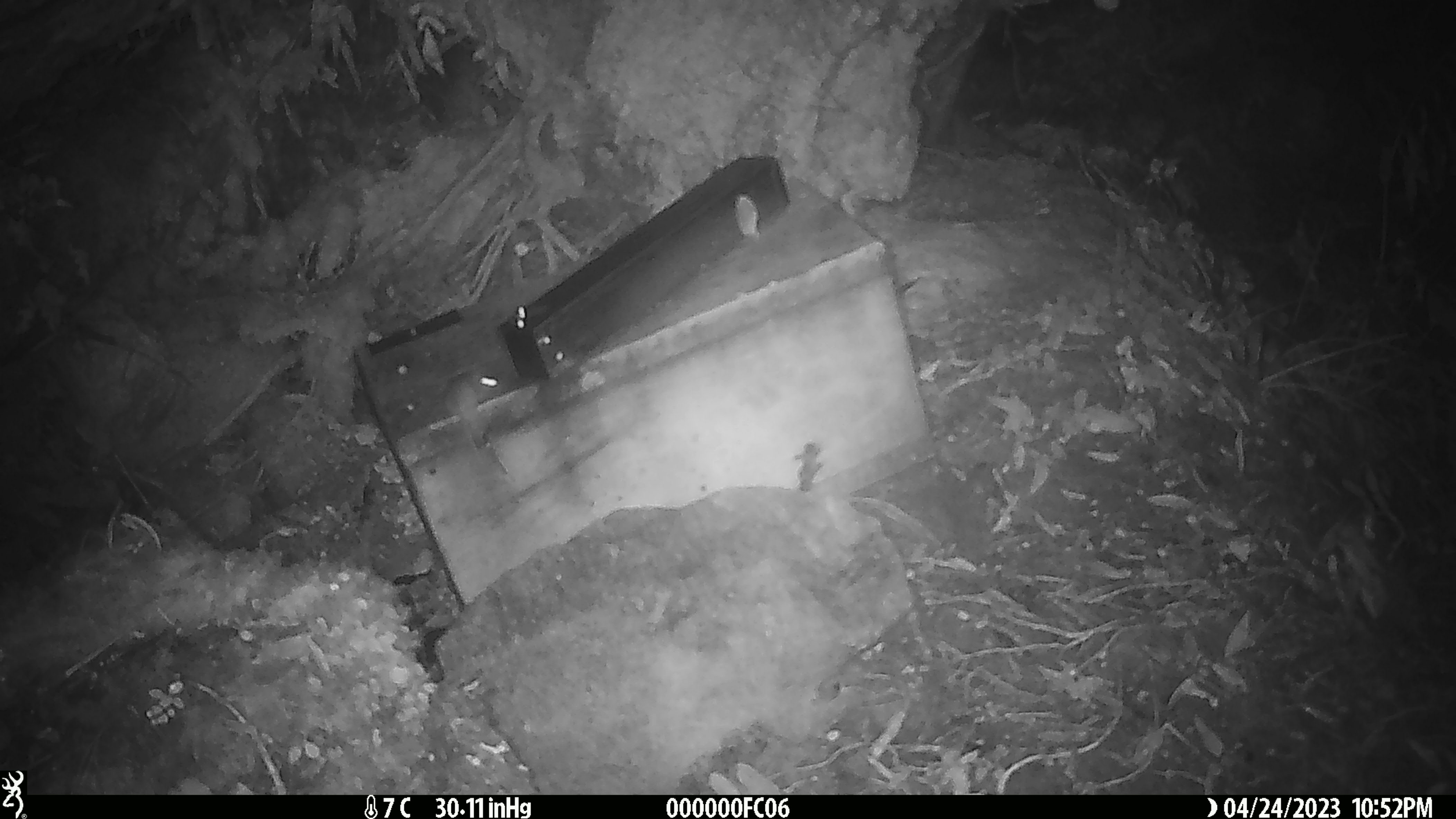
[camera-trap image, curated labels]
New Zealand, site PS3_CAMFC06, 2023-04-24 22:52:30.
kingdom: Animalia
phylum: Chordata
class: Mammalia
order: Rodentia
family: Muridae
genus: Mus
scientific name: Mus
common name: mouse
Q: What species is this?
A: Mouse (Mus).